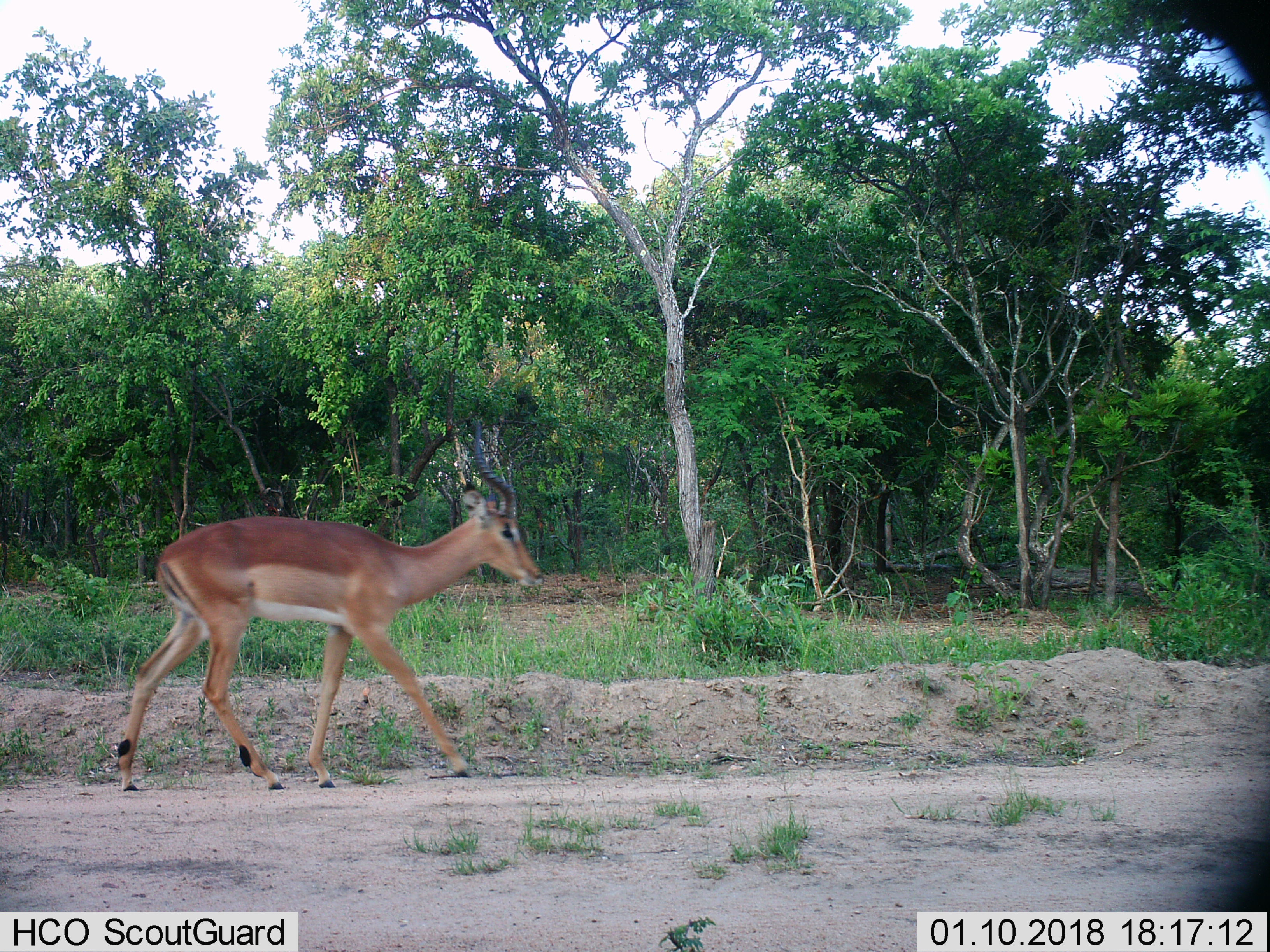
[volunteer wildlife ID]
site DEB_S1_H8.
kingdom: Animalia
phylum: Chordata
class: Mammalia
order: Artiodactyla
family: Bovidae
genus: Aepyceros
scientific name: Aepyceros melampus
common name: impala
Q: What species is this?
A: Impala (Aepyceros melampus).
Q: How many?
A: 1.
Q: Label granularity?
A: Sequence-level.